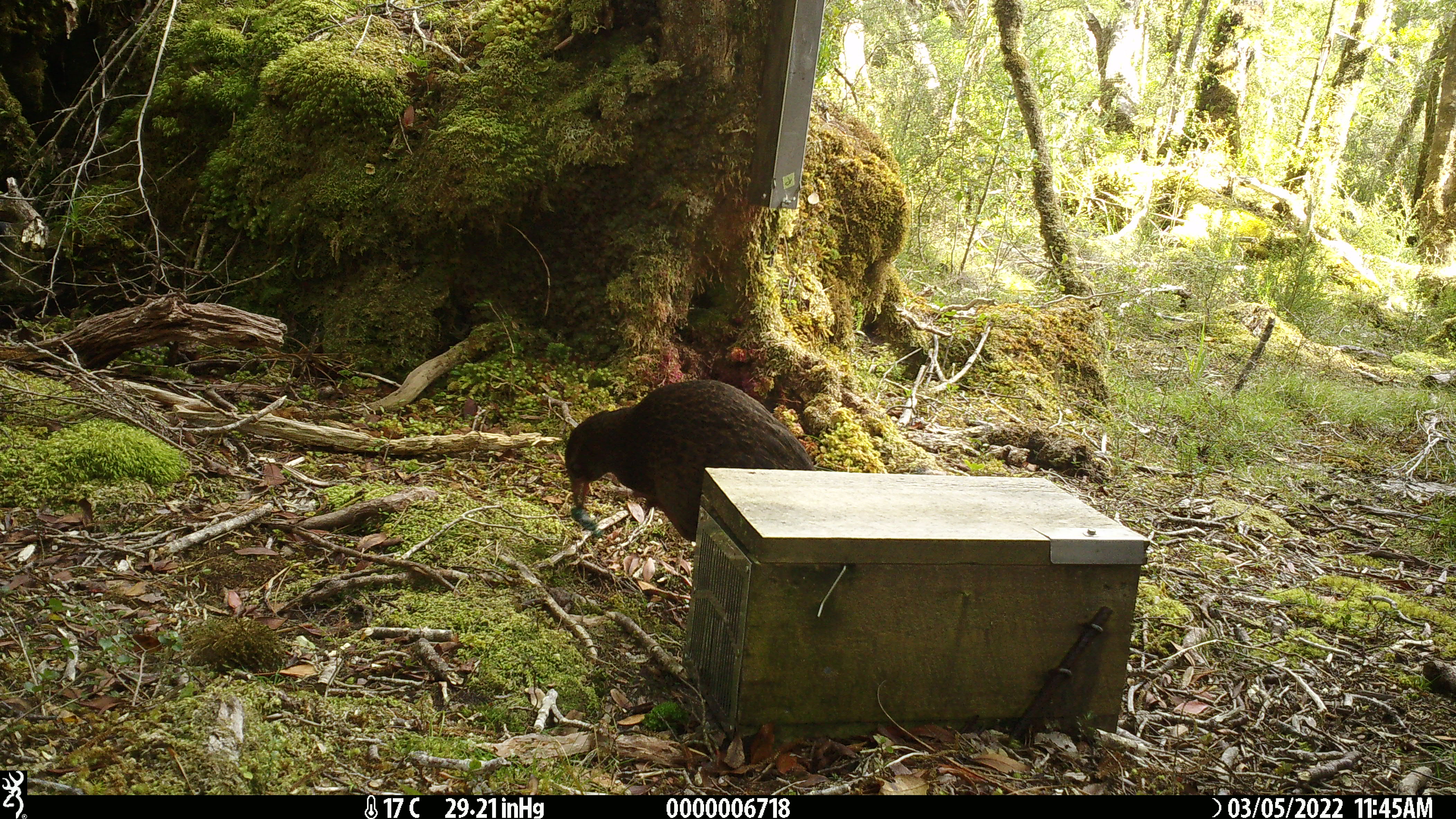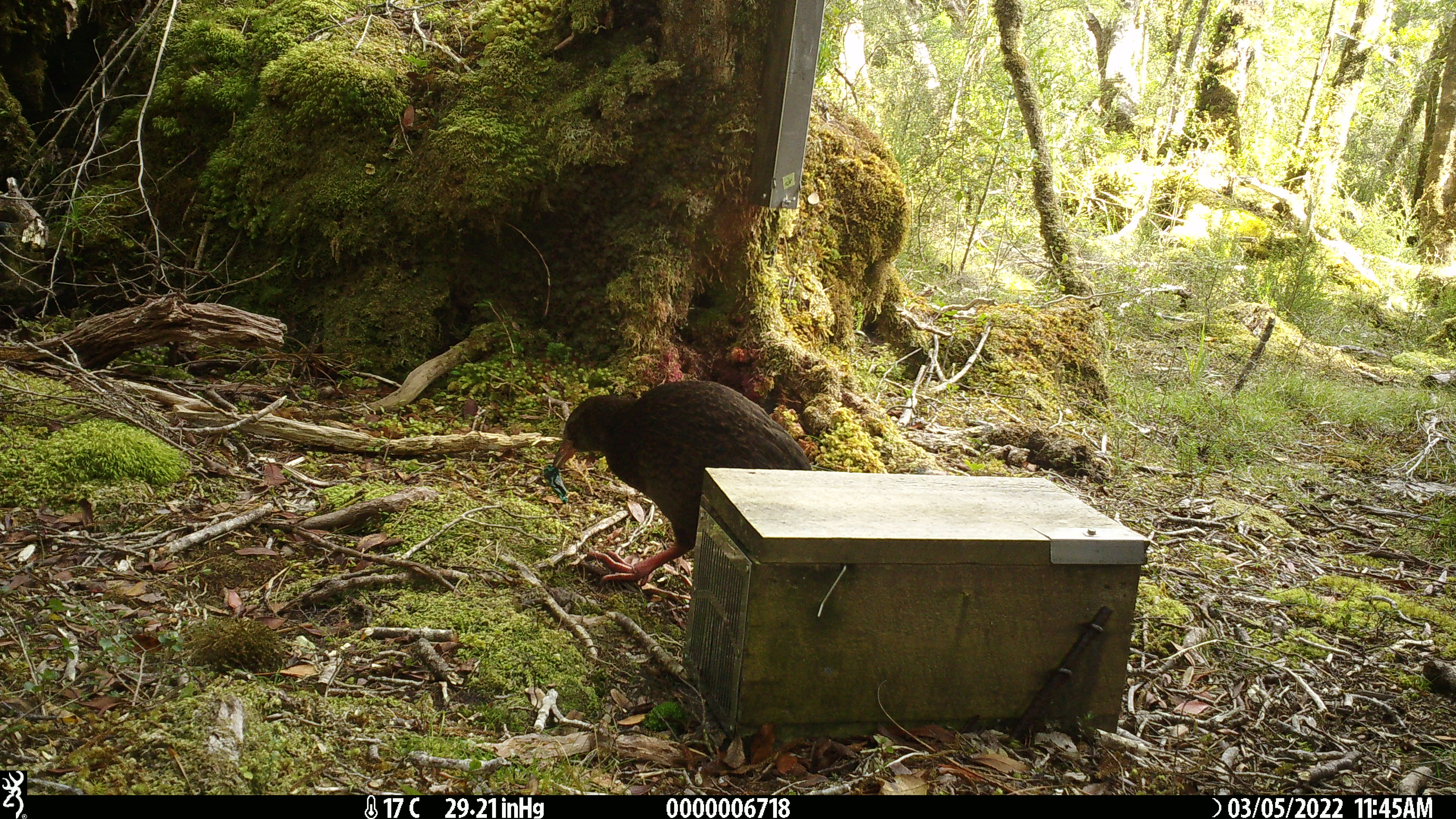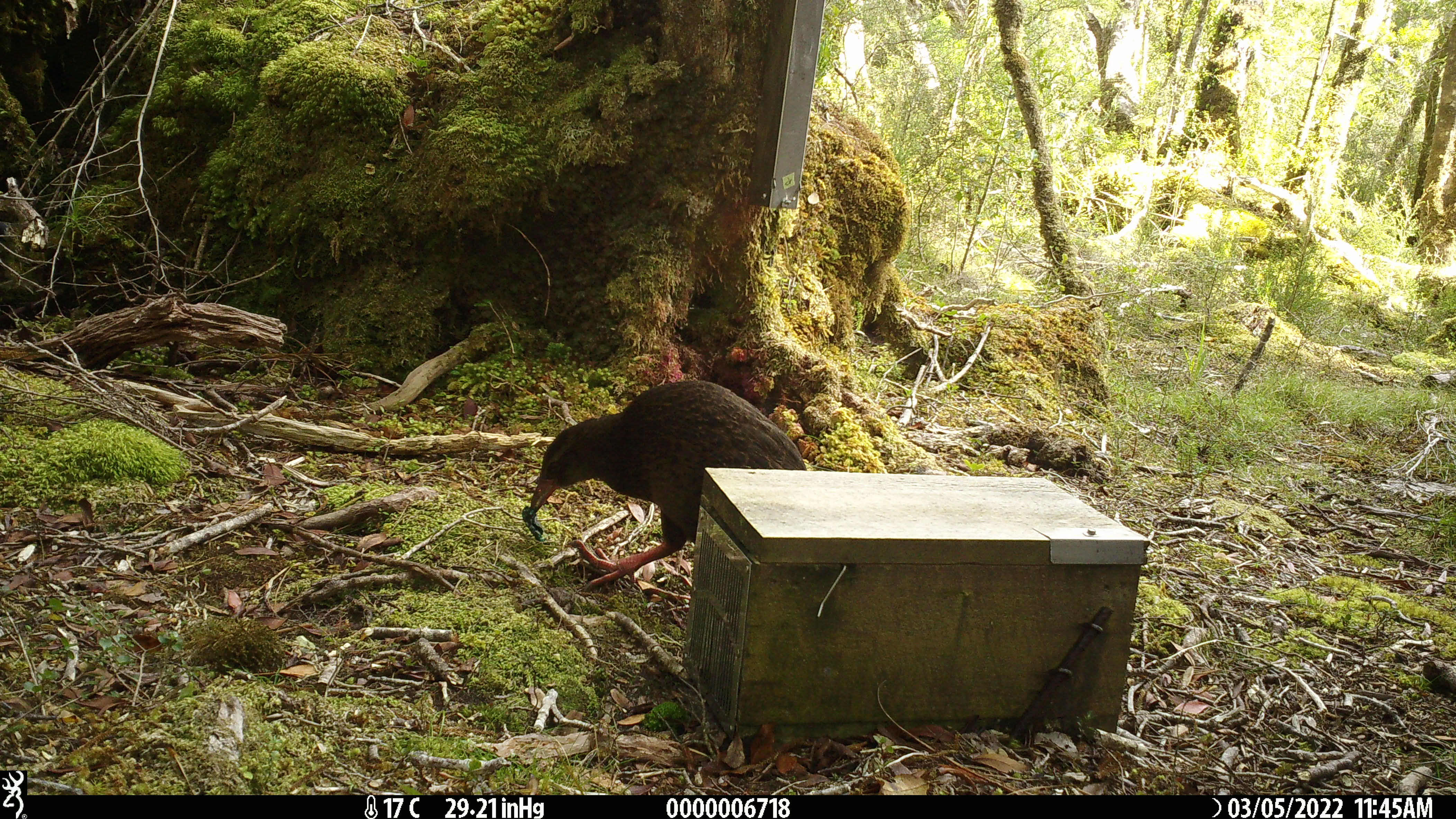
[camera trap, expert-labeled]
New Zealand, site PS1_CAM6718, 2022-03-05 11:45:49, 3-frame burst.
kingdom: Animalia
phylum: Chordata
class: Aves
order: Gruiformes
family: Rallidae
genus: Gallirallus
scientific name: Gallirallus australis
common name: weka